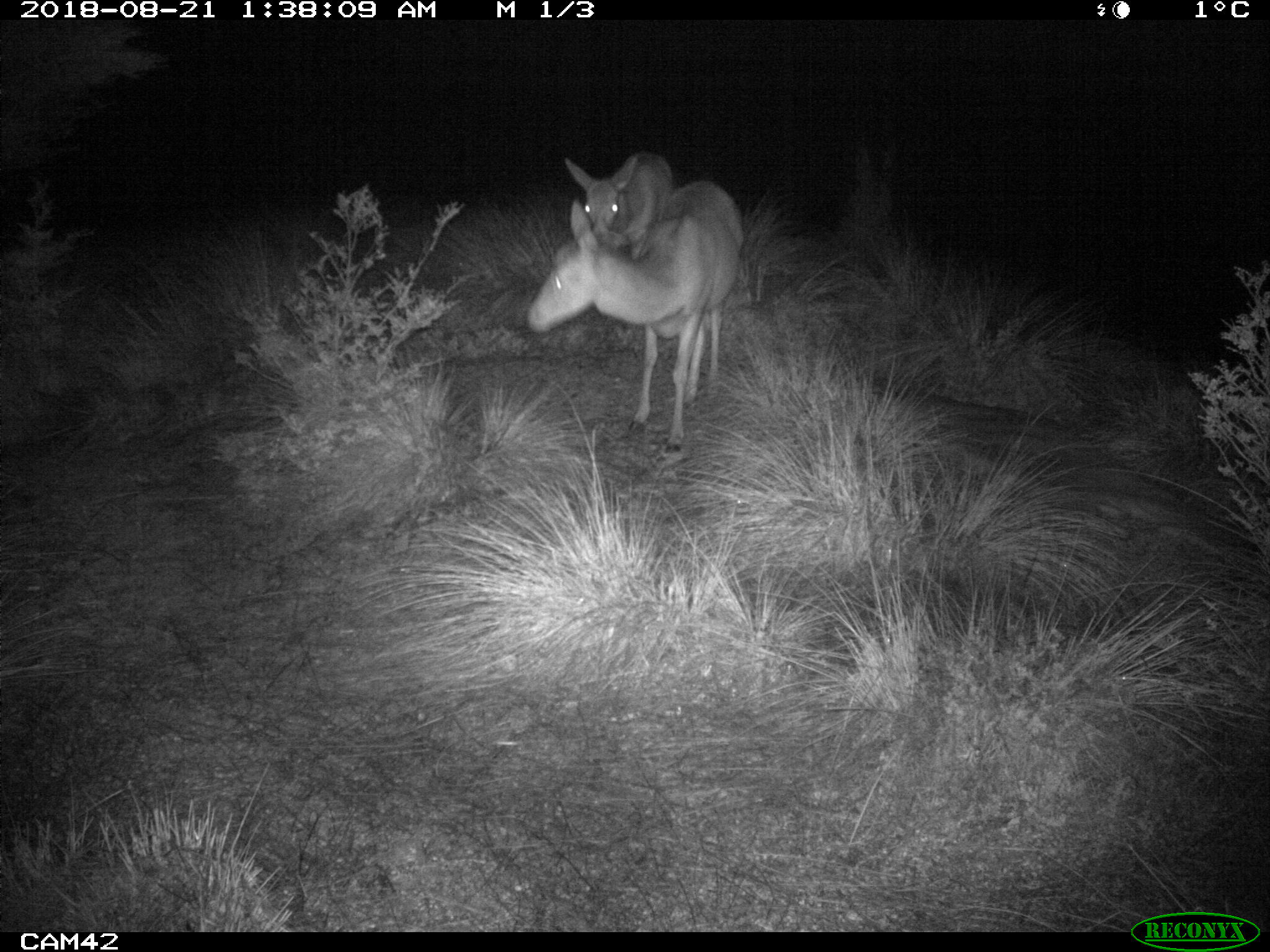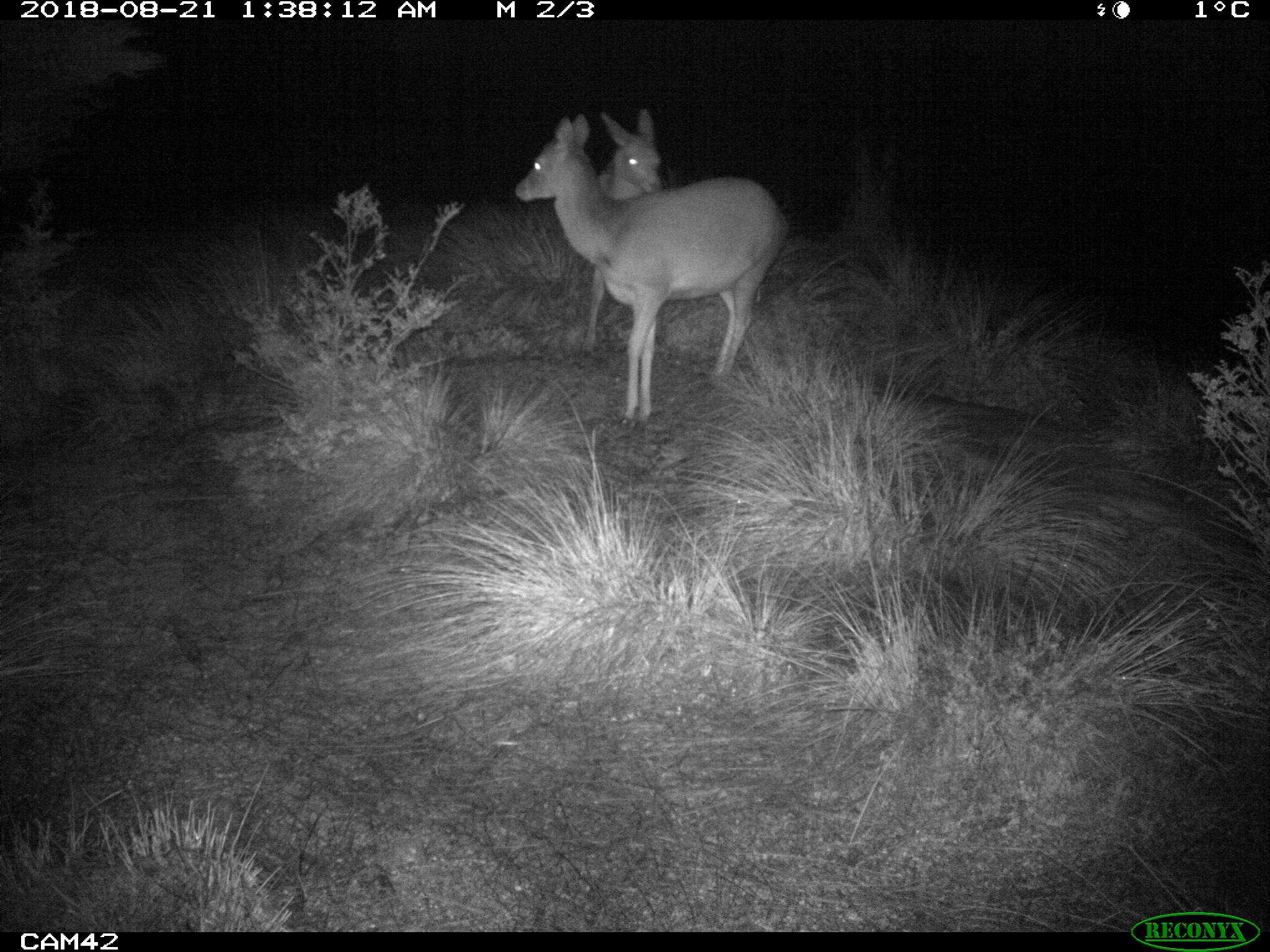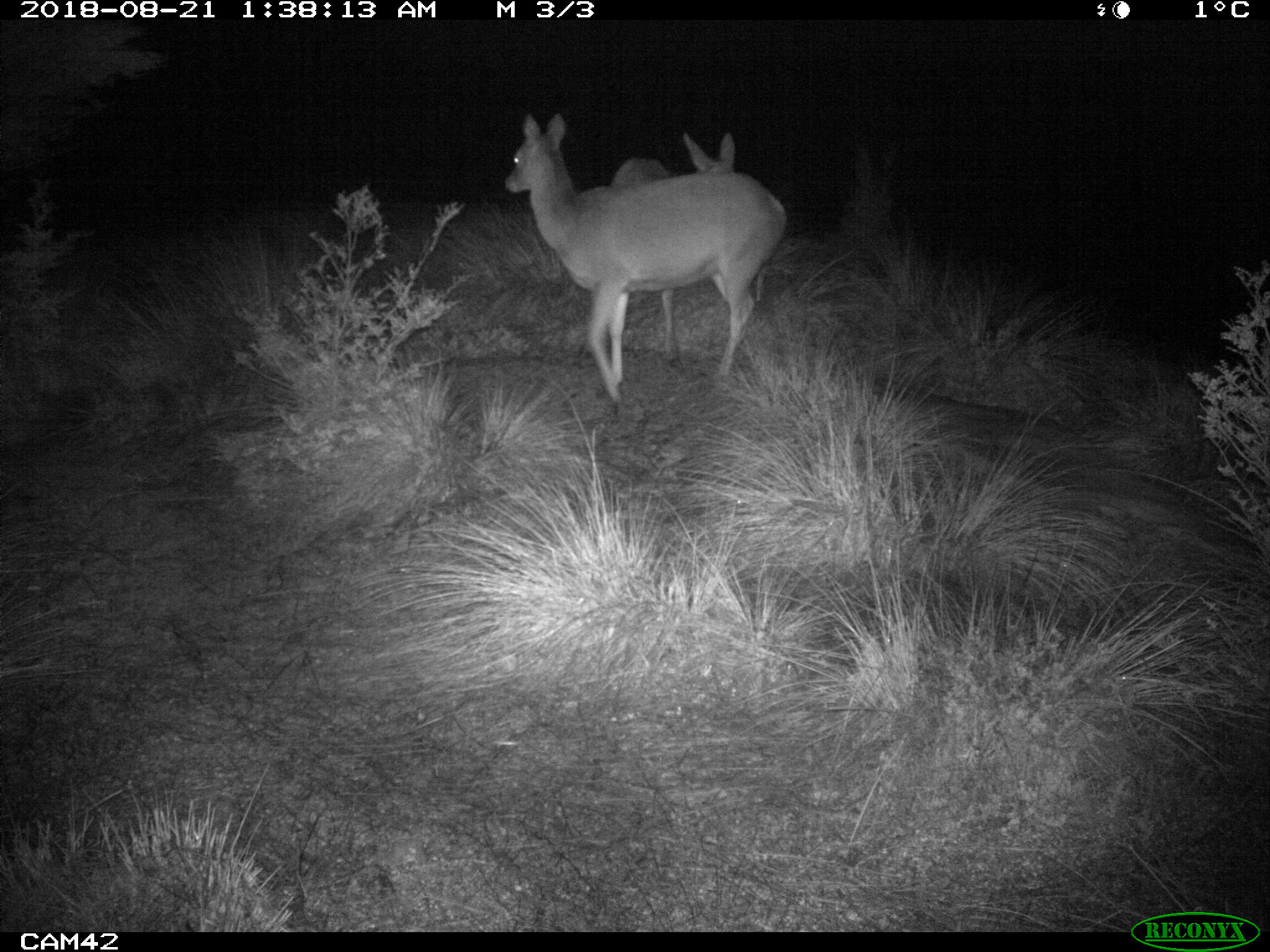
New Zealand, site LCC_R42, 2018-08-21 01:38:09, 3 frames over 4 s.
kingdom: Animalia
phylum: Chordata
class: Mammalia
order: Artiodactyla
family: Cervidae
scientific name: Cervidae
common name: deer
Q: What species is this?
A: Deer (Cervidae).